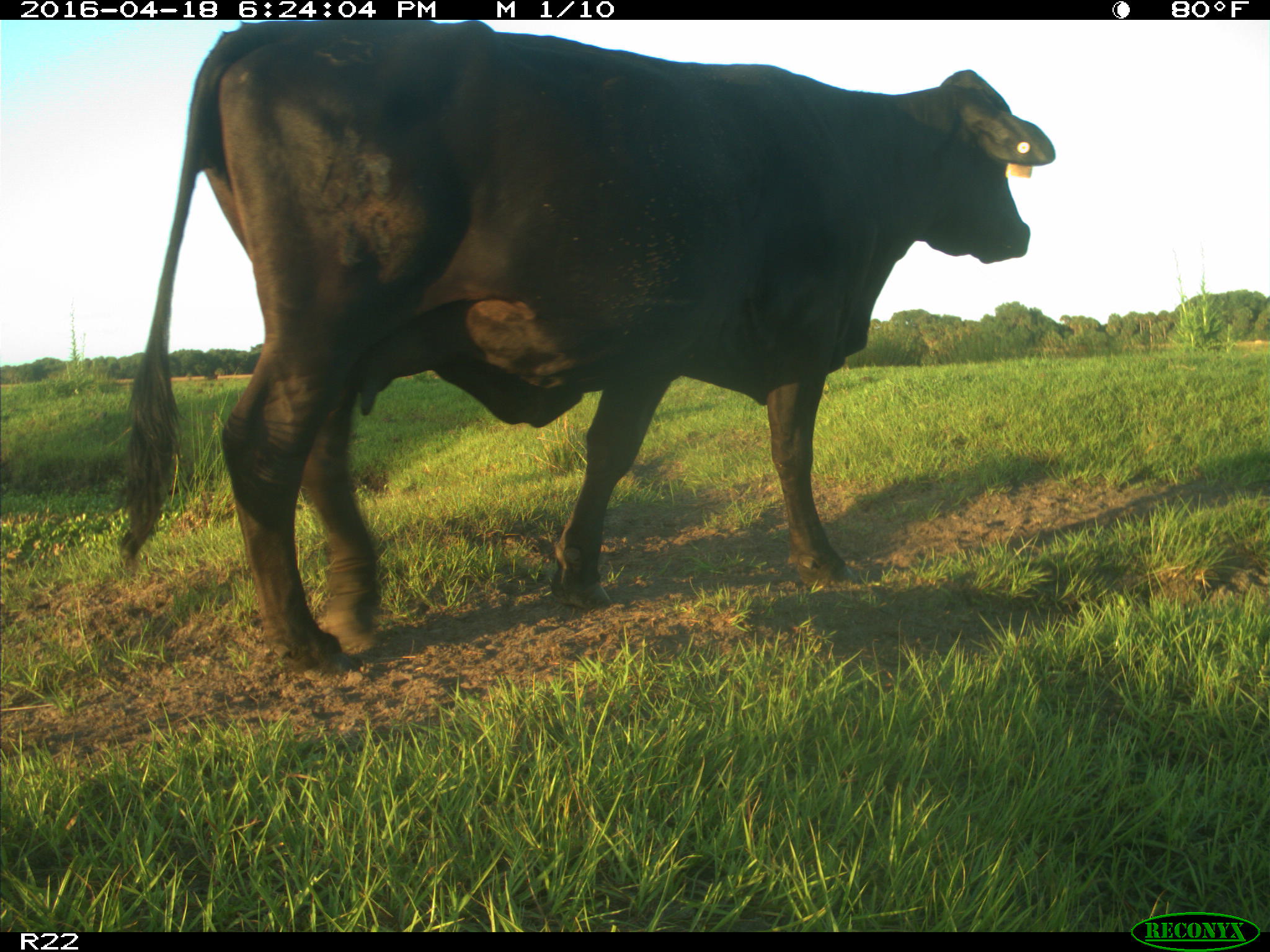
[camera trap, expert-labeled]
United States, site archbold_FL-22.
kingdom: Animalia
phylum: Chordata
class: Mammalia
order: Artiodactyla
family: Bovidae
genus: Bos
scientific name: Bos taurus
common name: domestic cow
Bos taurus (domestic cow).